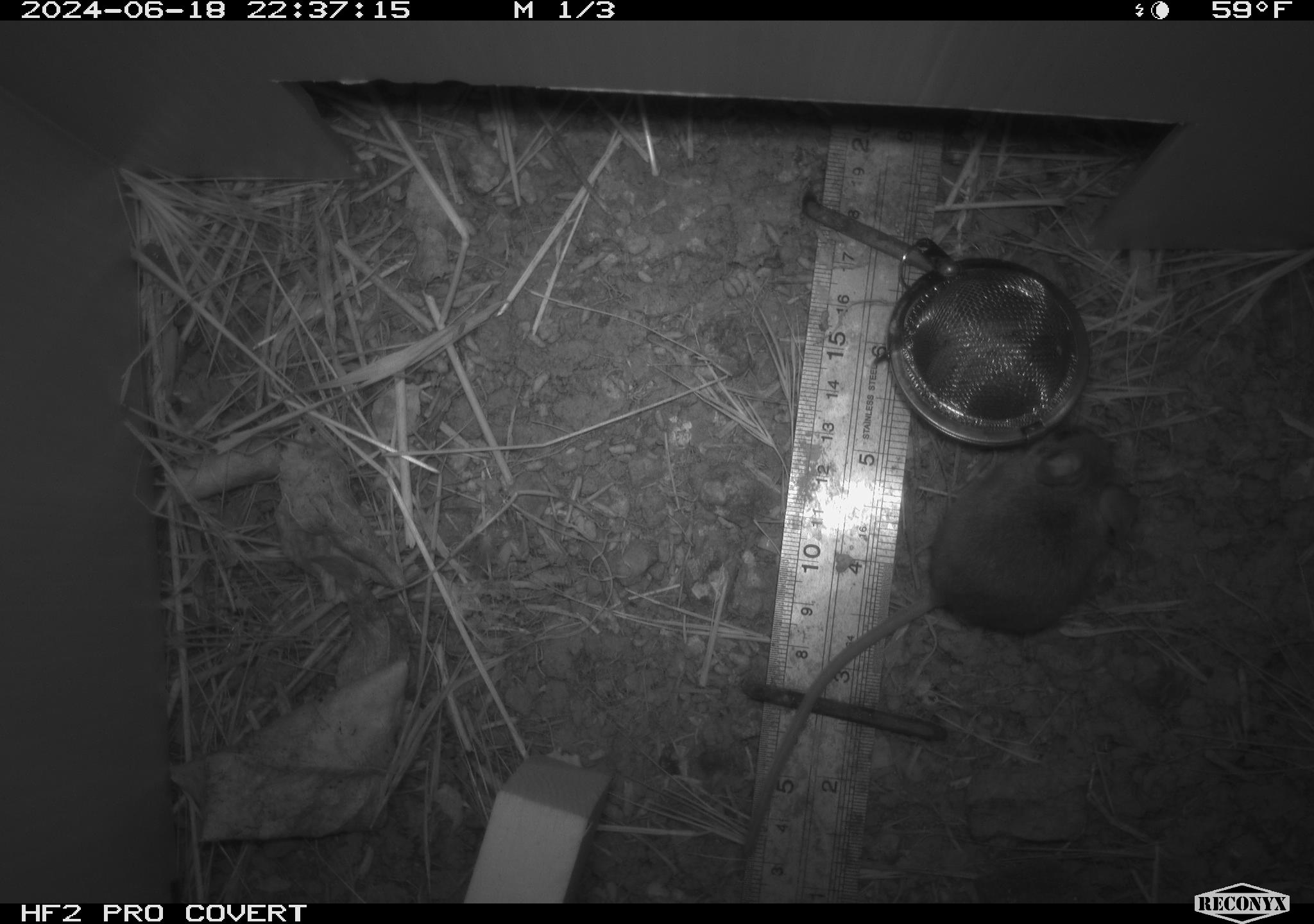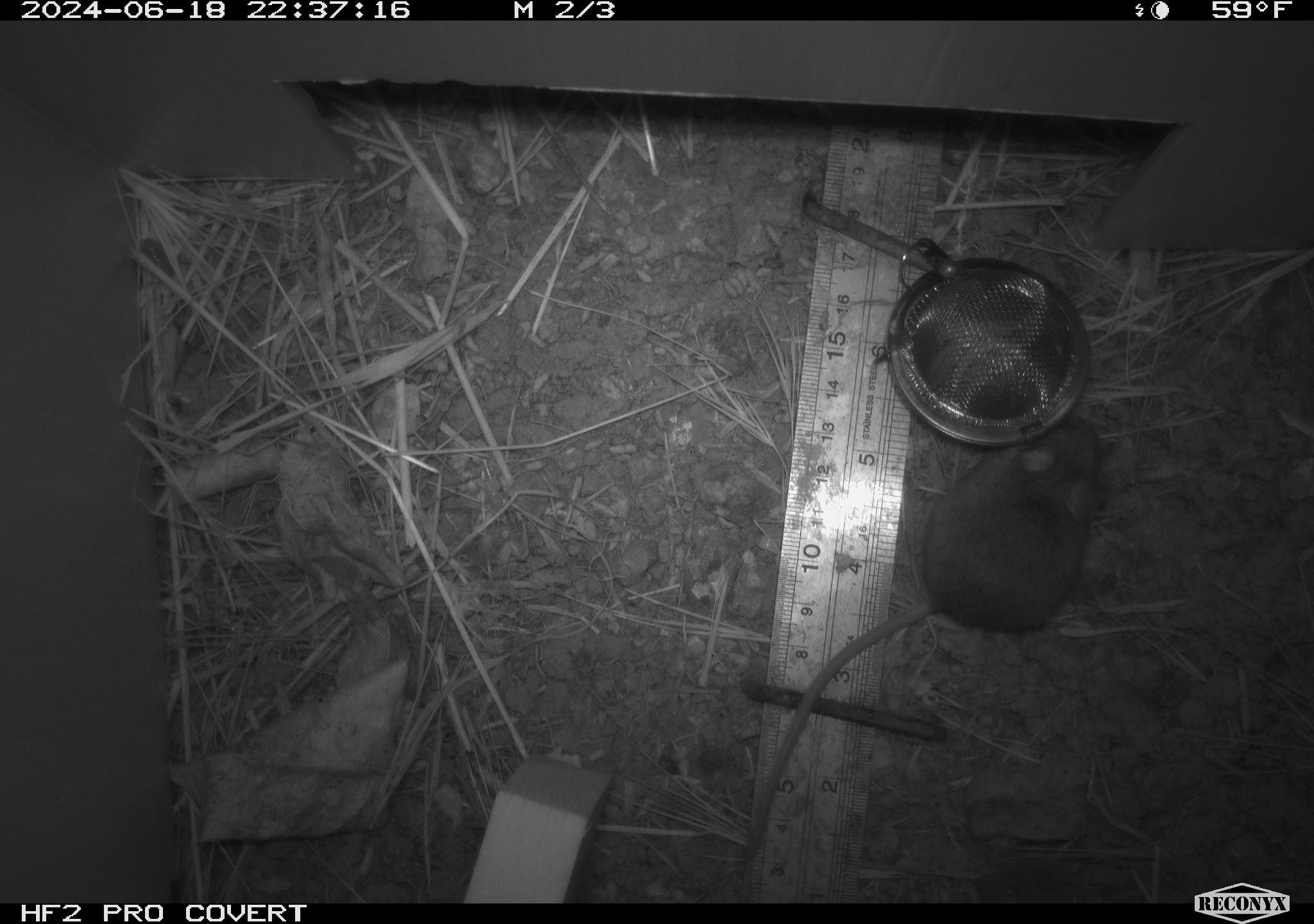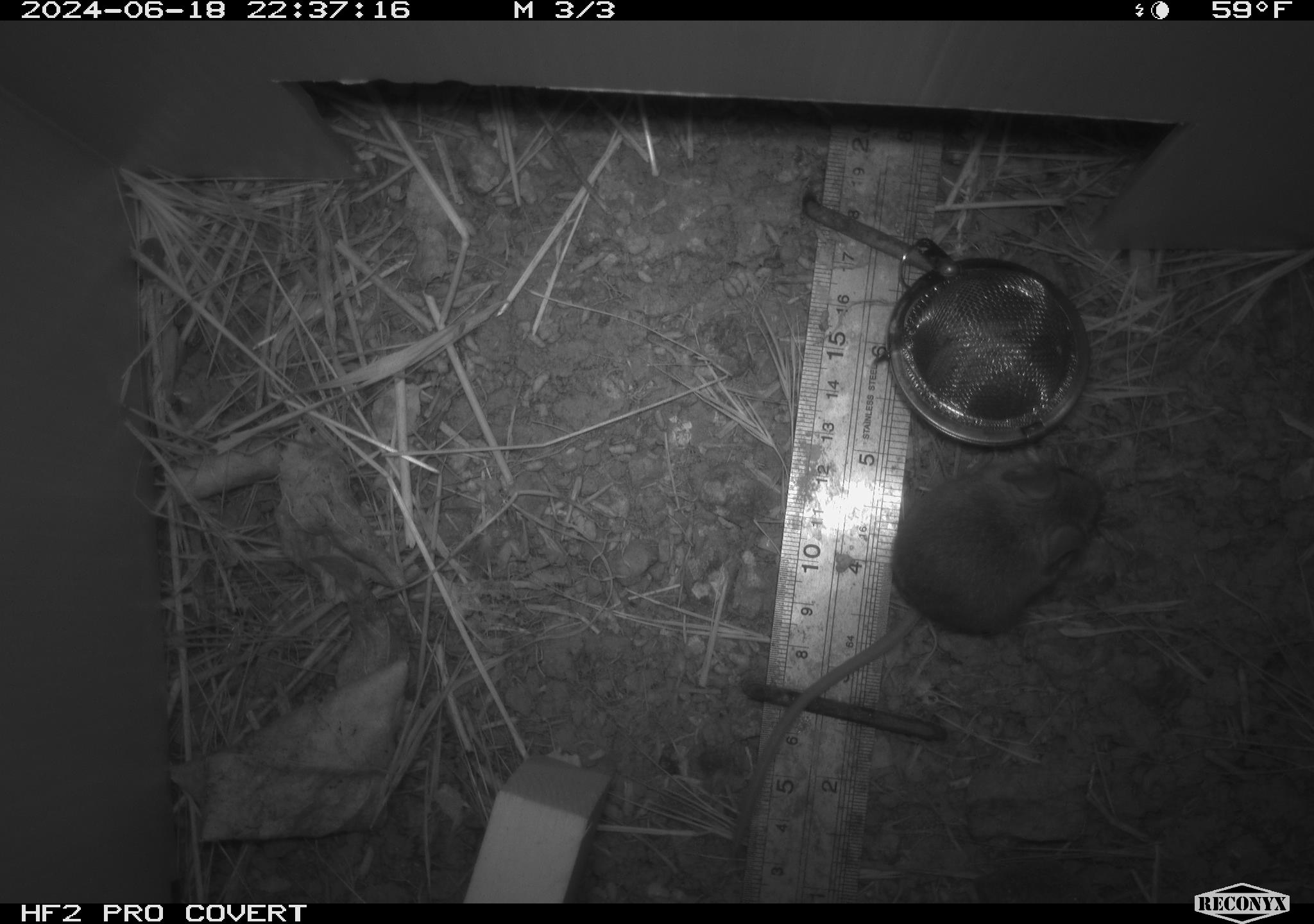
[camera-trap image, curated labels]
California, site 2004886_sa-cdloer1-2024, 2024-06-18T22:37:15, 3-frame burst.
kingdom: Animalia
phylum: Chordata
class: Mammalia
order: Rodentia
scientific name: Rodentia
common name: mouse species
Mouse species (Rodentia).